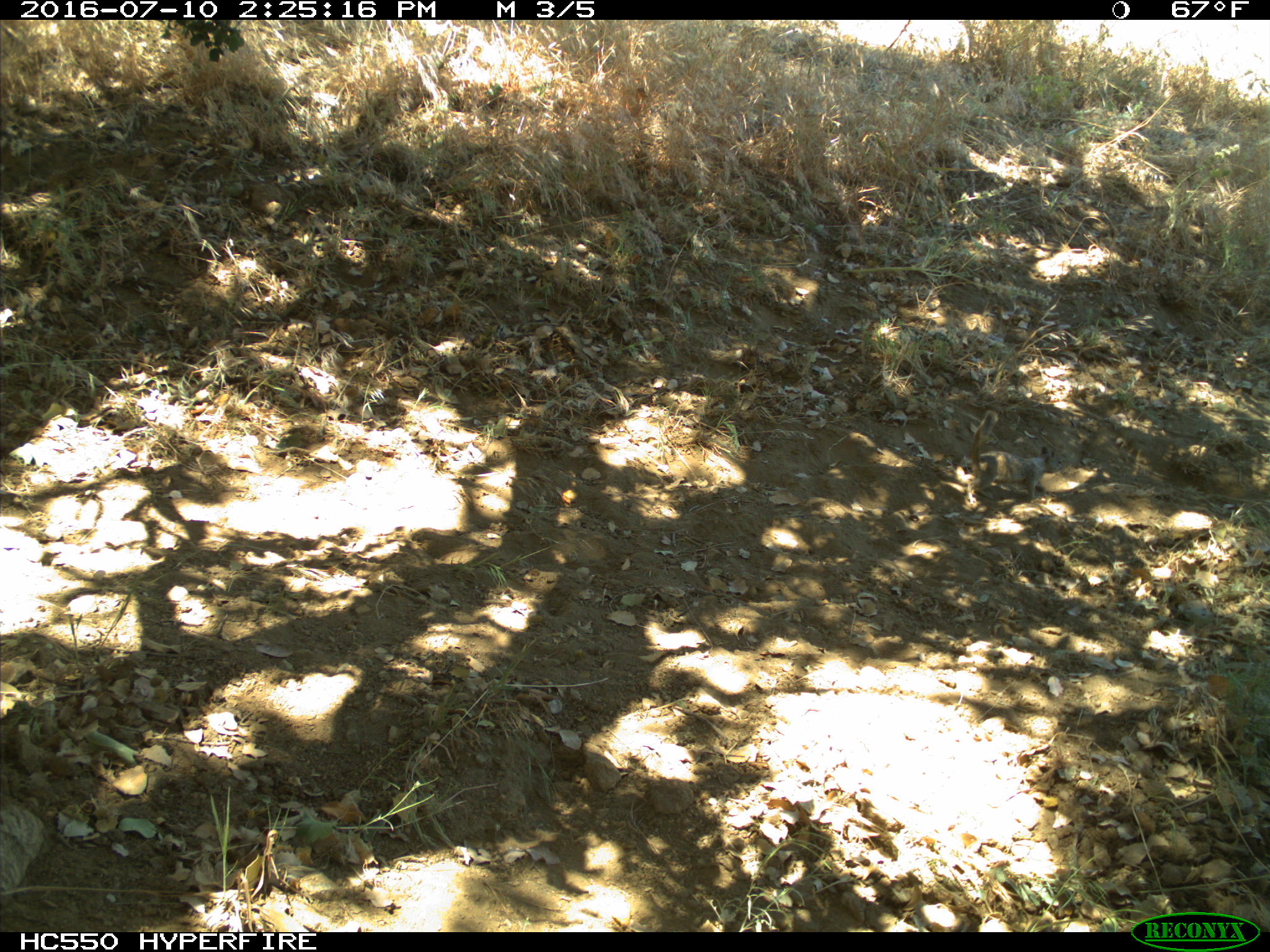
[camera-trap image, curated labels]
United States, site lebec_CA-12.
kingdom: Animalia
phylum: Chordata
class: Mammalia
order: Rodentia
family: Sciuridae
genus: Otospermophilus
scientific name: Otospermophilus beecheyi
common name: california ground squirrel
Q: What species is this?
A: Otospermophilus beecheyi (california ground squirrel).